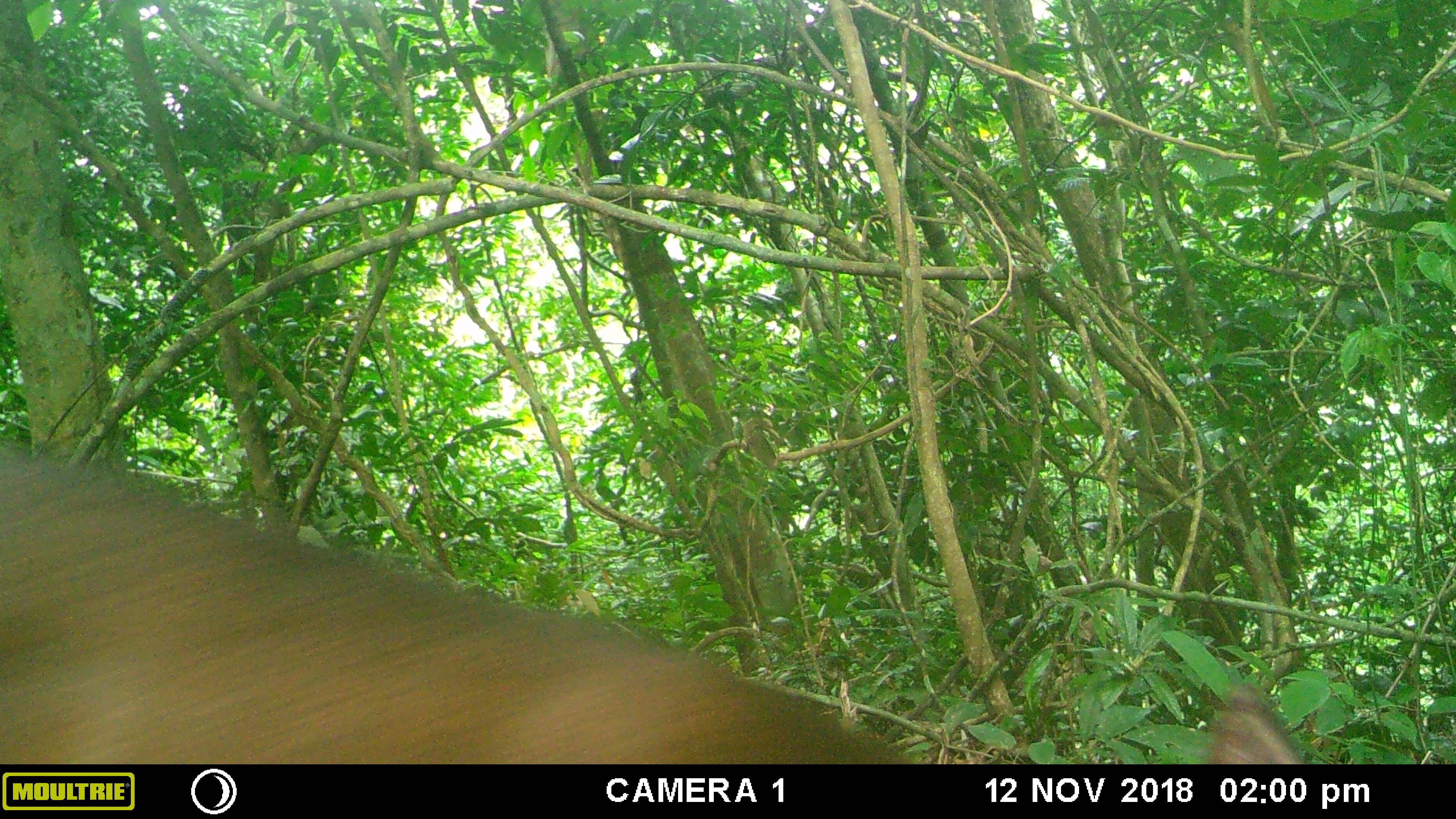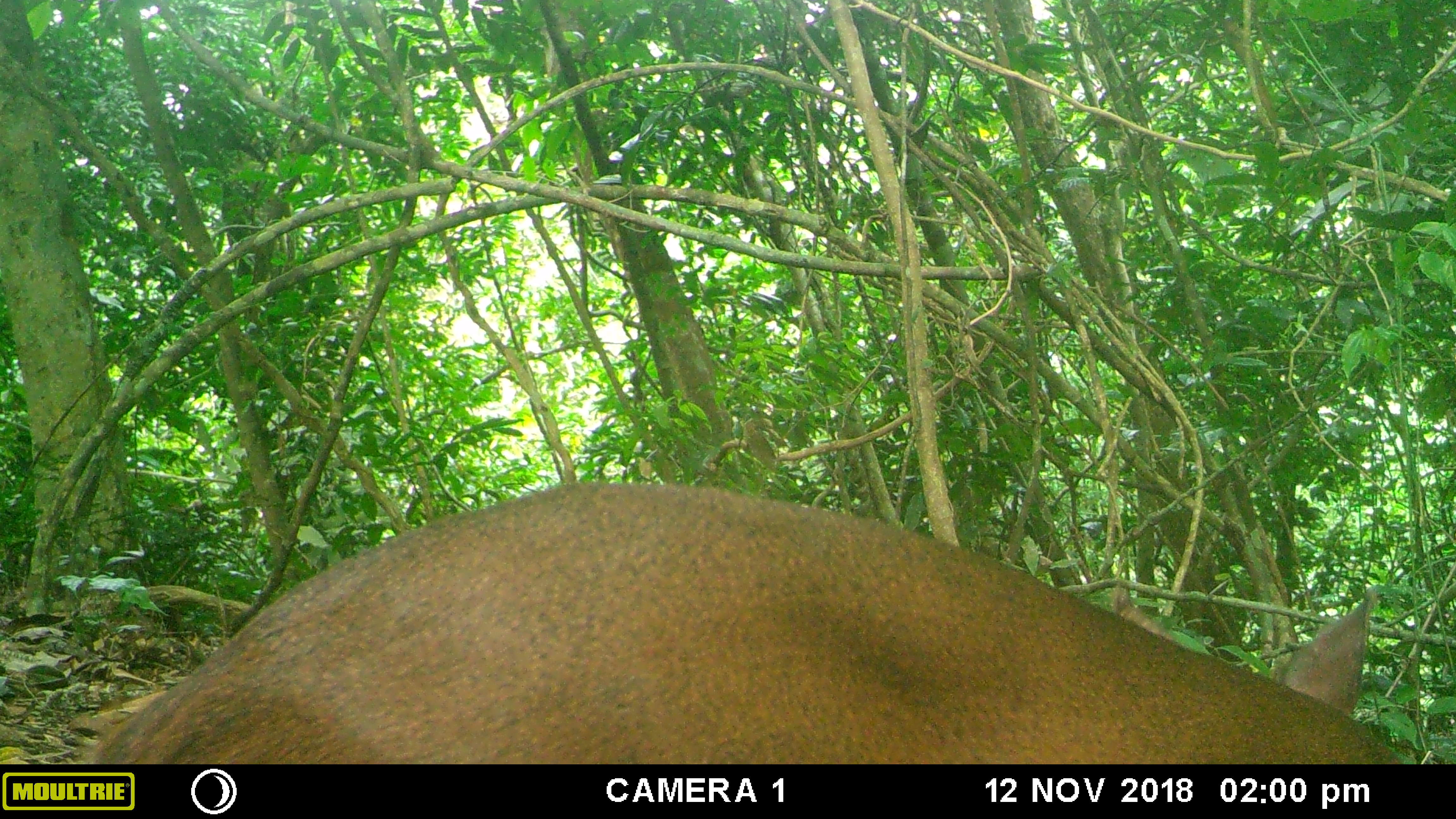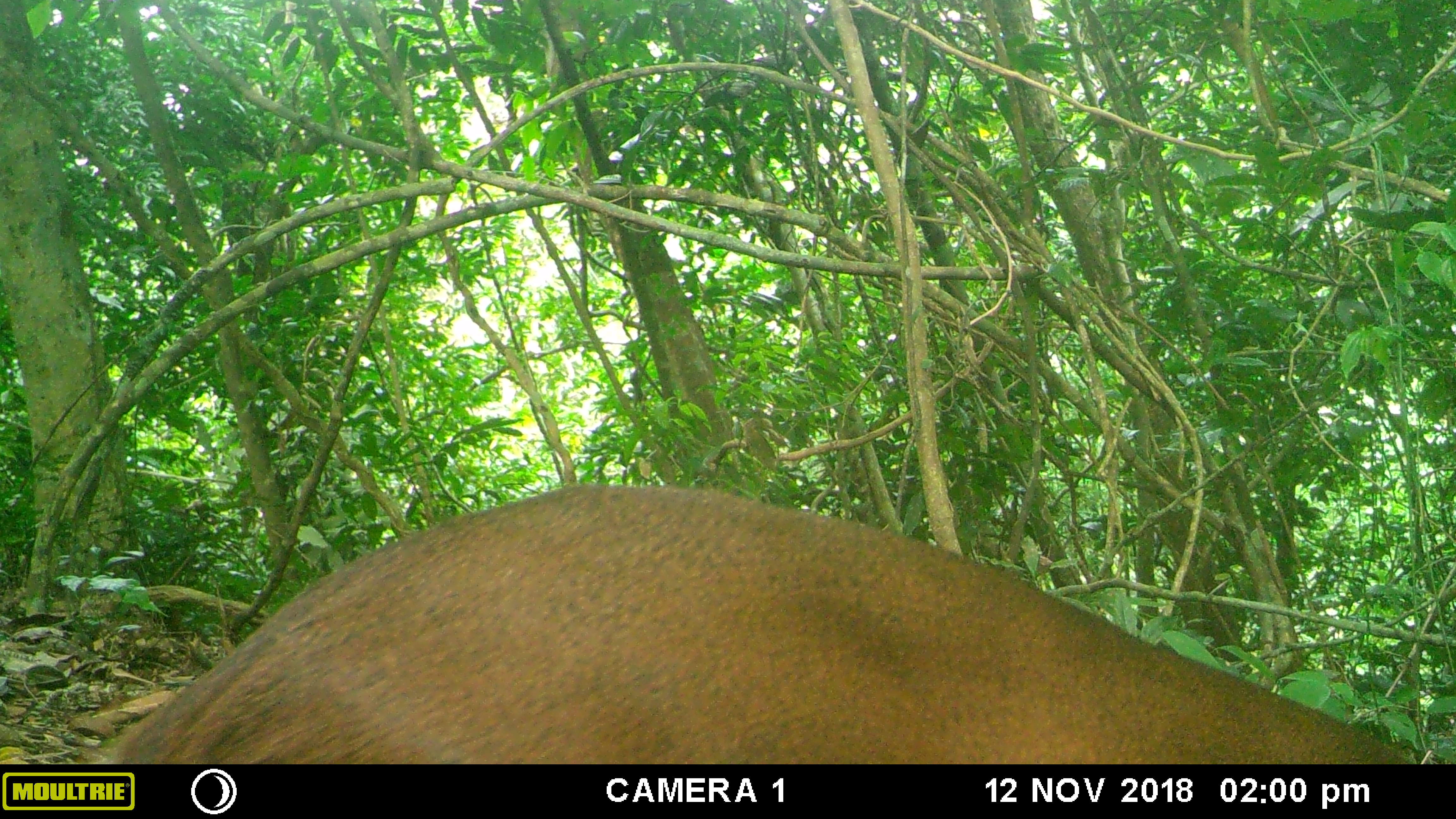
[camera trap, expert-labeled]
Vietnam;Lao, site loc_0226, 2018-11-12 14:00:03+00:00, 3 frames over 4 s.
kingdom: Animalia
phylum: Chordata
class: Mammalia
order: Artiodactyla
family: Cervidae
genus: Muntiacus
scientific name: Muntiacus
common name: muntjacs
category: unidentified muntjac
Unidentified muntjac (muntjacs) (Muntiacus). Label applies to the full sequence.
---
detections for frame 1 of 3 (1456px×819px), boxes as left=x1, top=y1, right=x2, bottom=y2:
unidentified muntjac: left=0, top=442, right=1307, bottom=764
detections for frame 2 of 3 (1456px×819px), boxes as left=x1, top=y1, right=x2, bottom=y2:
unidentified muntjac: left=83, top=479, right=1409, bottom=764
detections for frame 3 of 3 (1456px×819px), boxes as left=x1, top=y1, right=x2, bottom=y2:
unidentified muntjac: left=105, top=482, right=1415, bottom=763